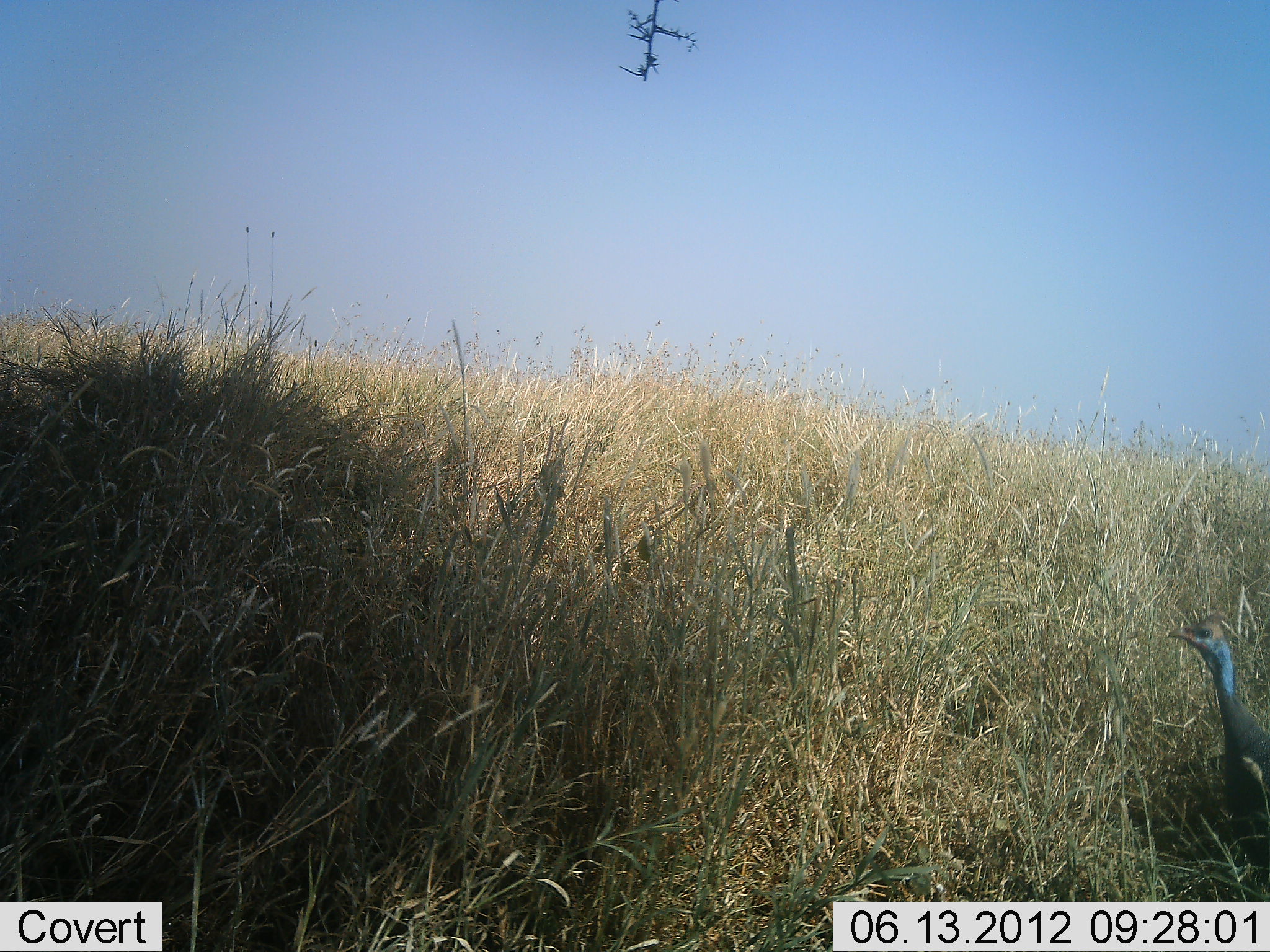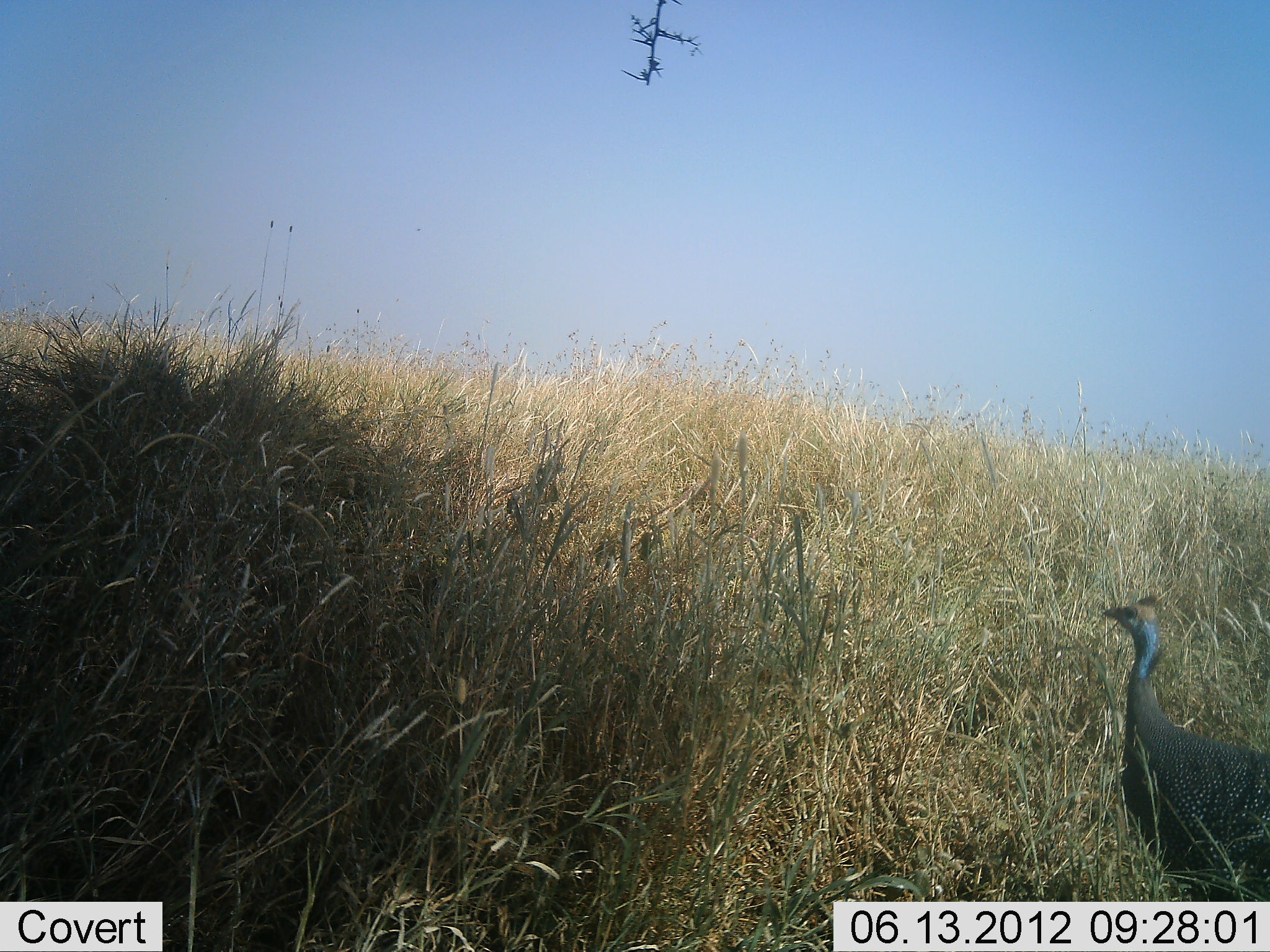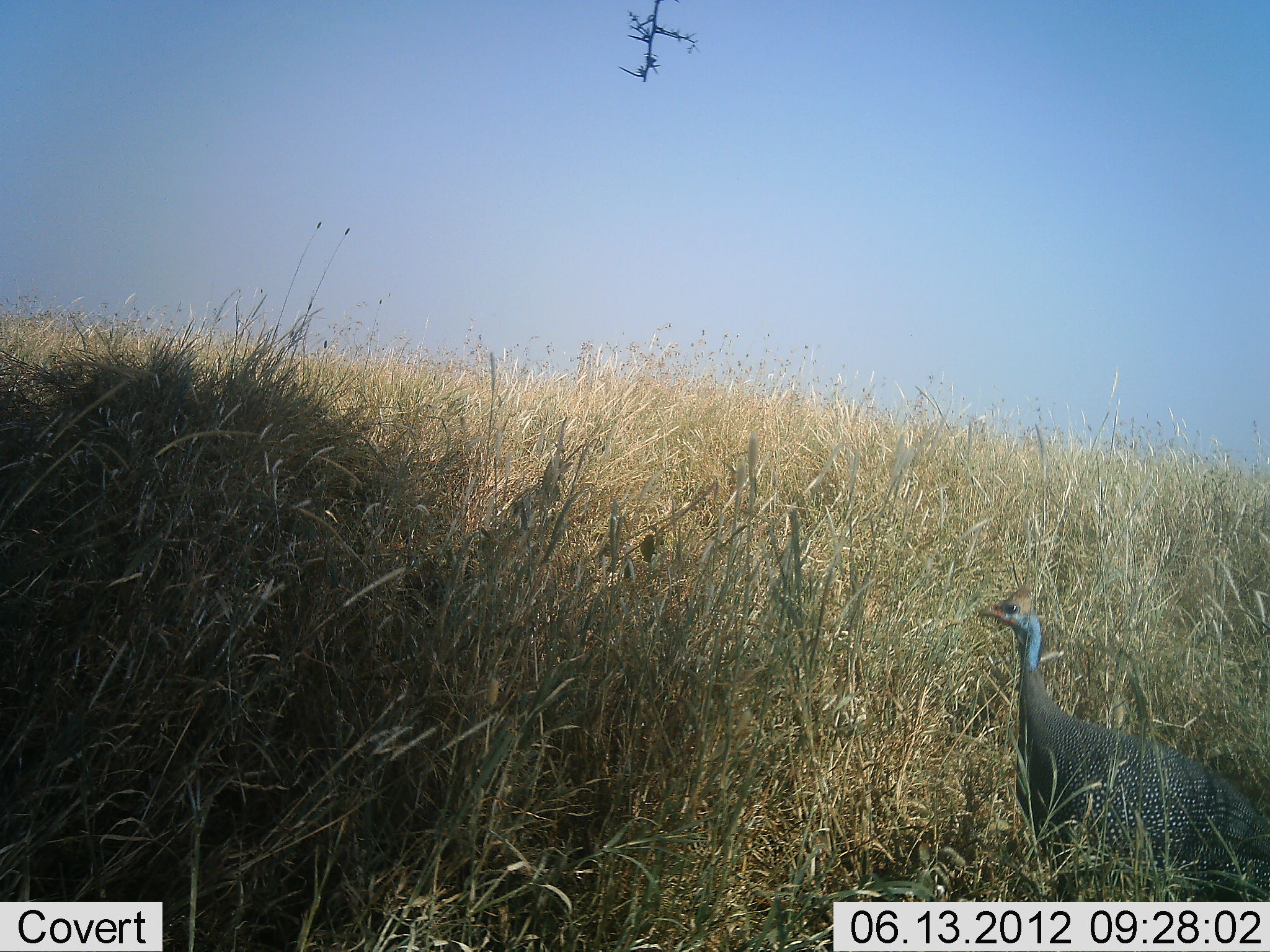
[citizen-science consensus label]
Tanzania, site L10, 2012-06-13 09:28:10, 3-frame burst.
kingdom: Animalia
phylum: Chordata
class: Aves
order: Galliformes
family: Numididae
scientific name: Numididae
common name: guinea fowl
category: guineafowl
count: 1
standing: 30%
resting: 0%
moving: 70%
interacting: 0%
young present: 0%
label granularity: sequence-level